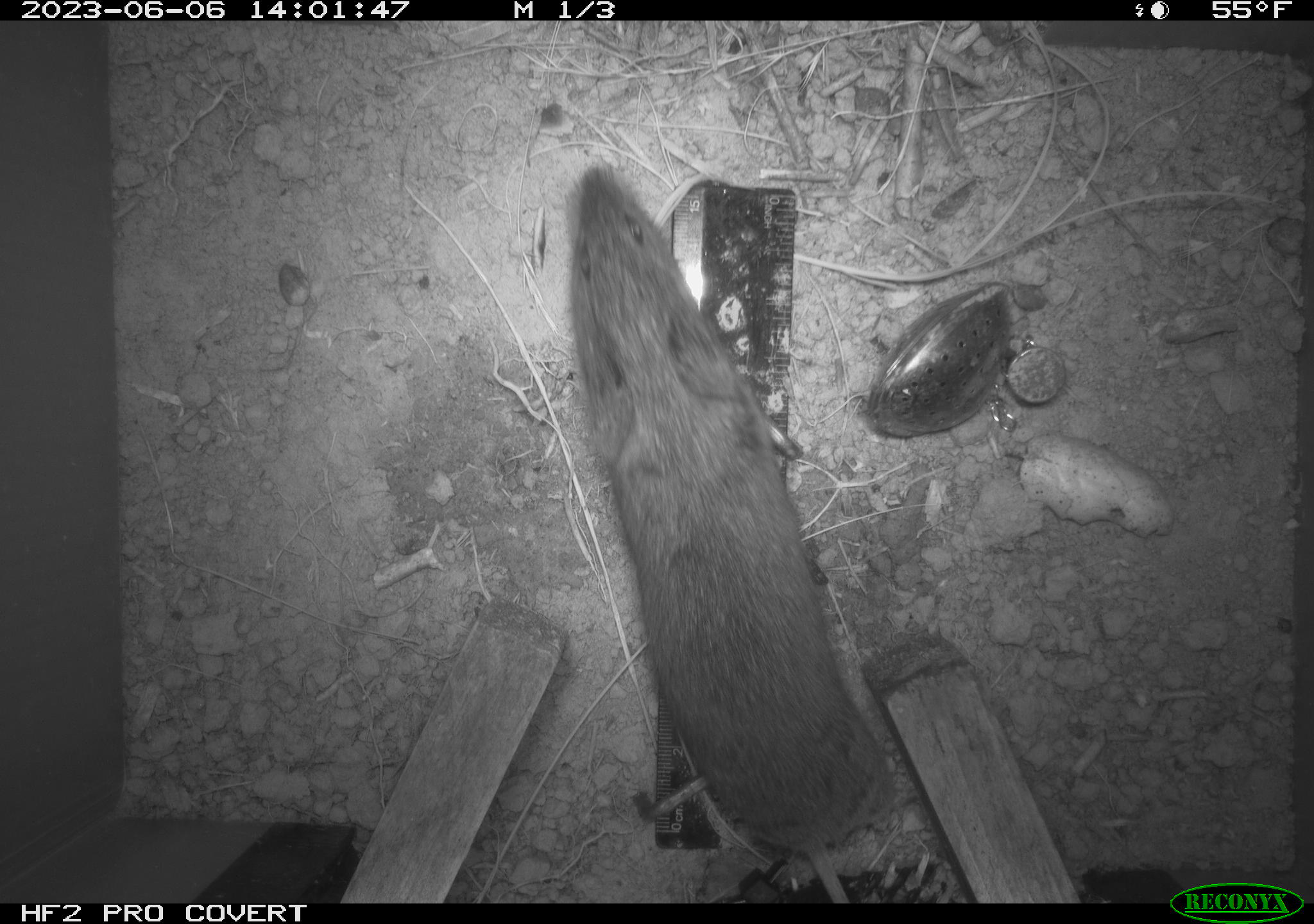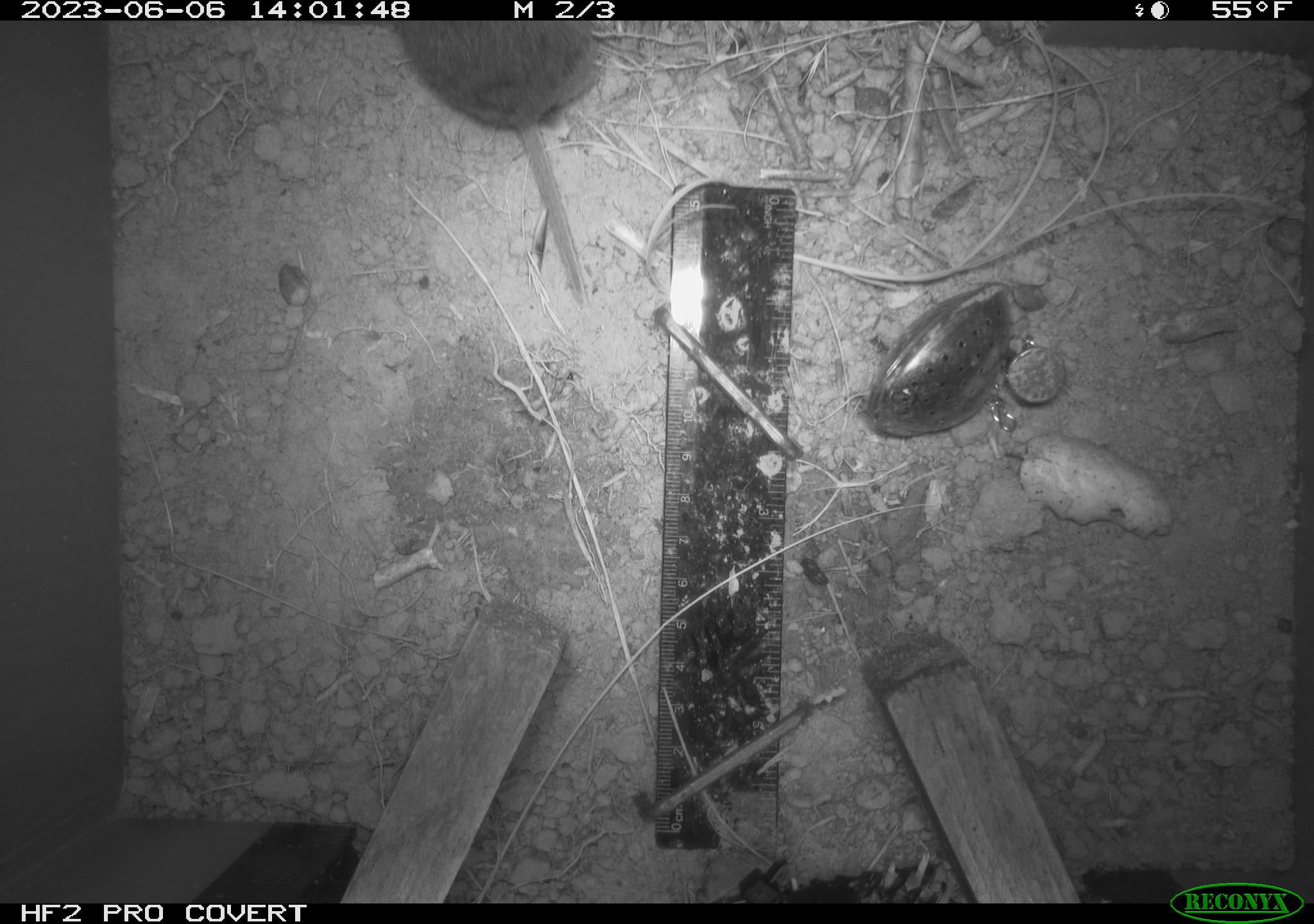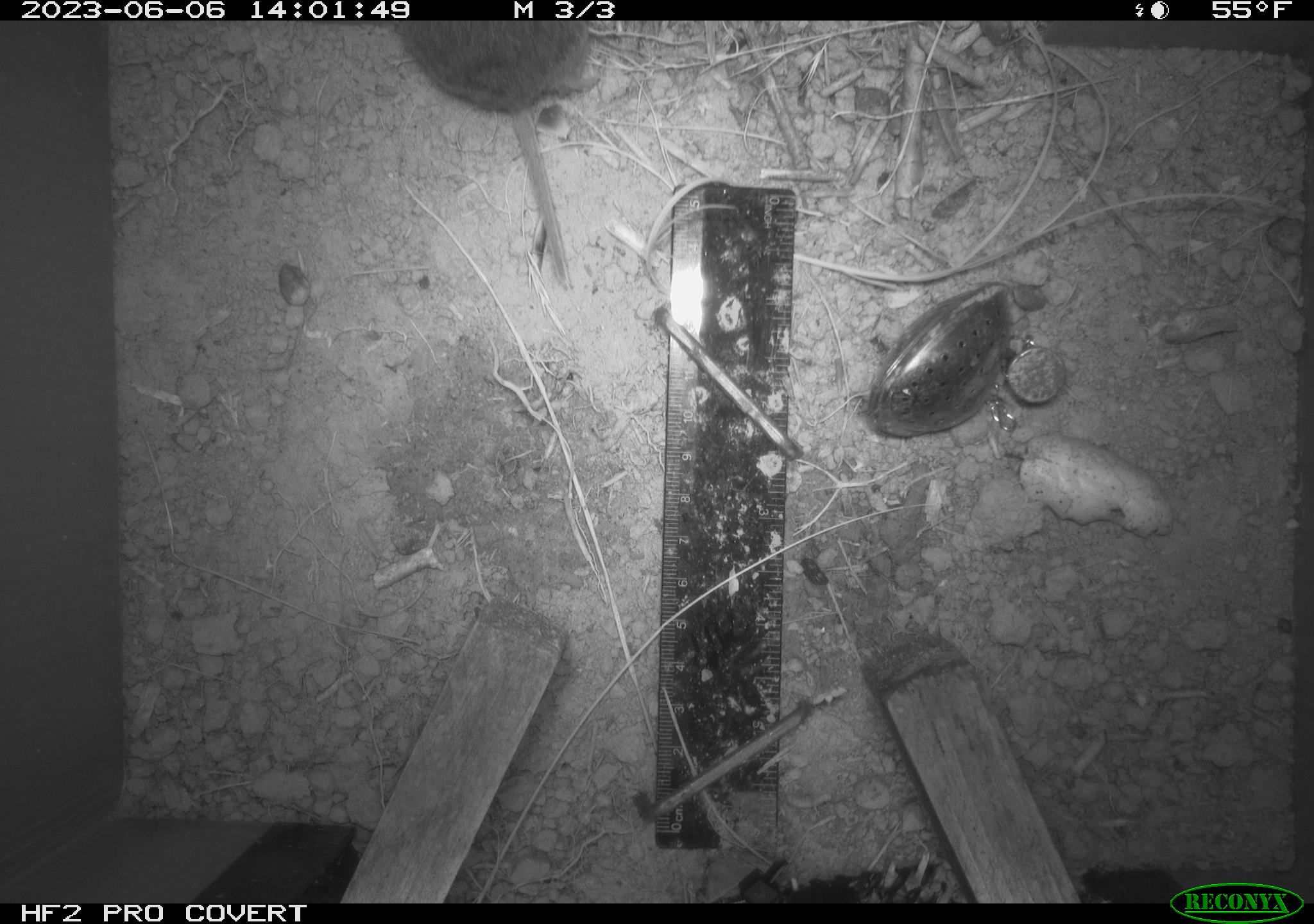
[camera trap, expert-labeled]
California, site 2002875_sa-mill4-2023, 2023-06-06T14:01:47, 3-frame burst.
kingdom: Animalia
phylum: Chordata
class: Mammalia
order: Rodentia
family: Cricetidae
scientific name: Arvicolinae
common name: voles, lemmings, and muskrats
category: arvicolinae subfamily